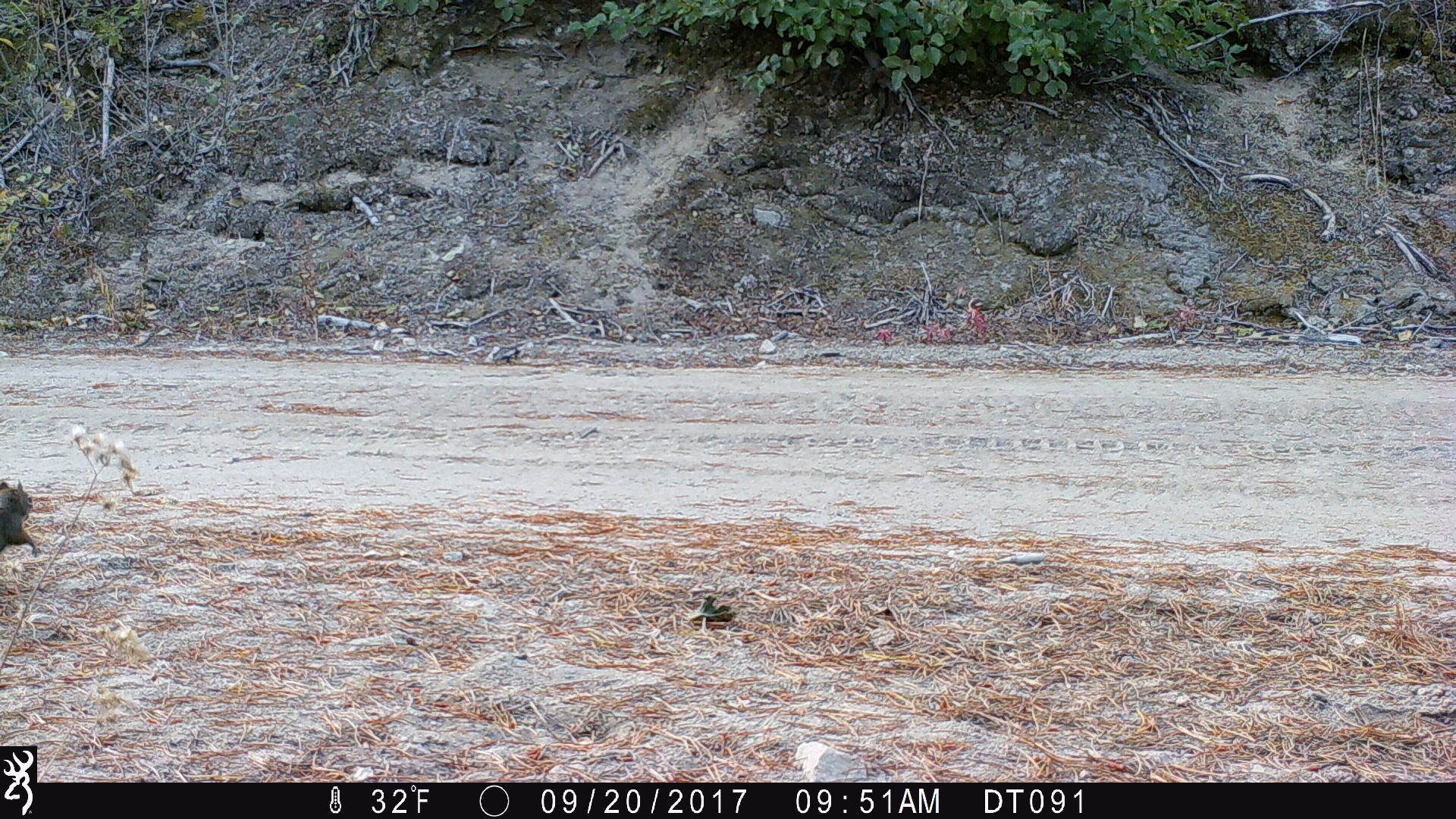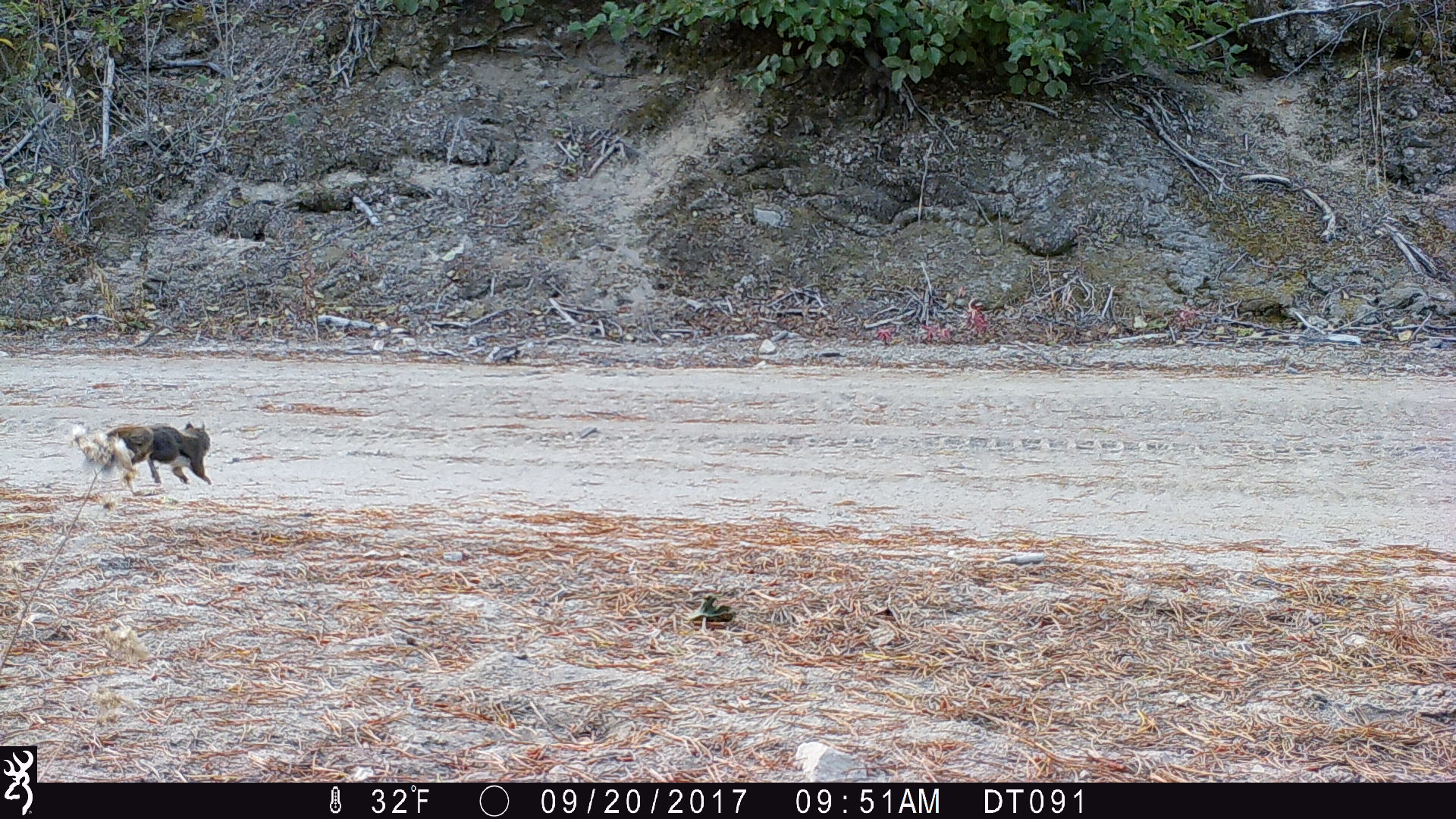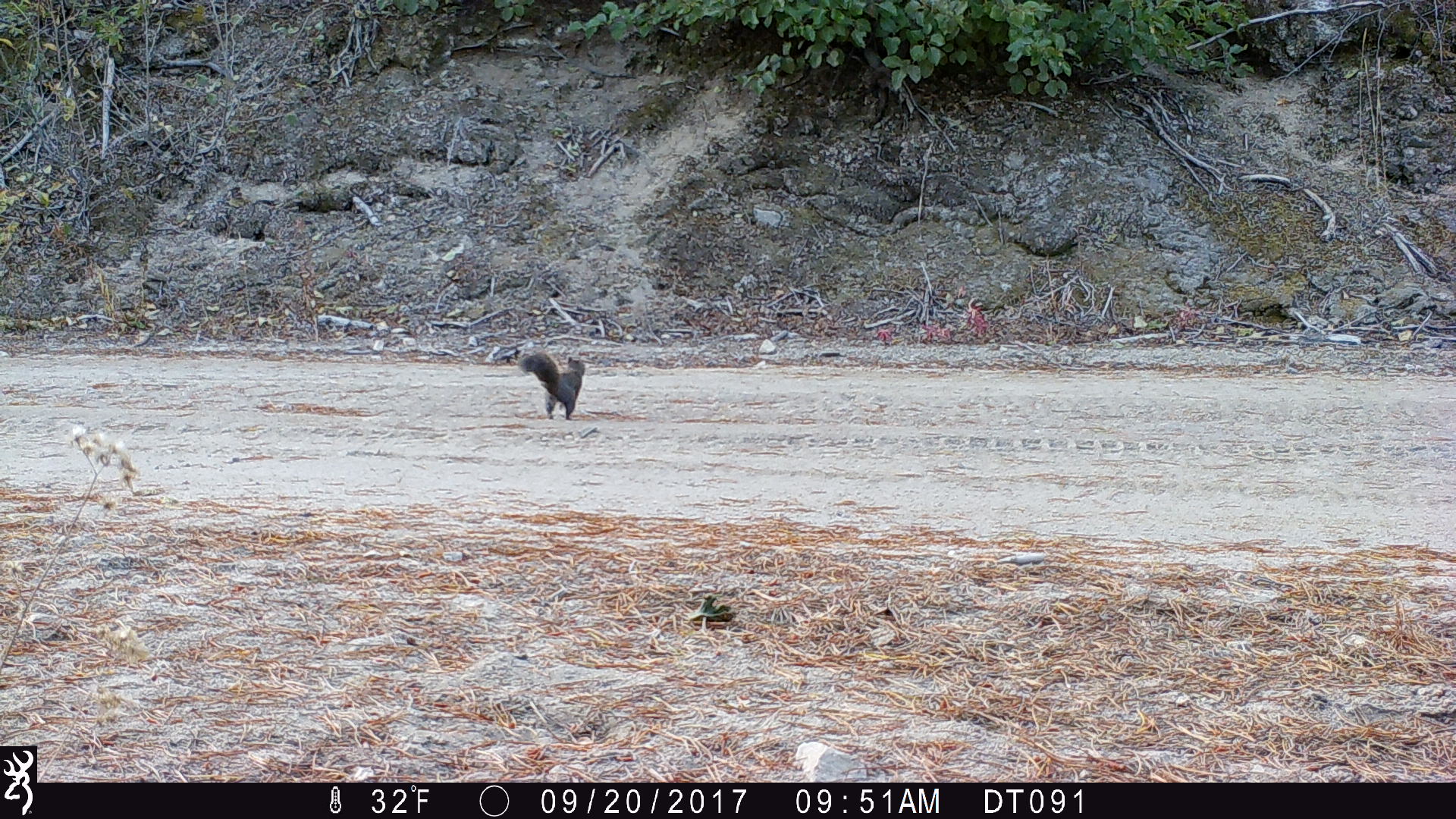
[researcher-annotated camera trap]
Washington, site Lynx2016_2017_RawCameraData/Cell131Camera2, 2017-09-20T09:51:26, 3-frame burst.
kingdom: Animalia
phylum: Chordata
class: Mammalia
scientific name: Mammalia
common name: small mammal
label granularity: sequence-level